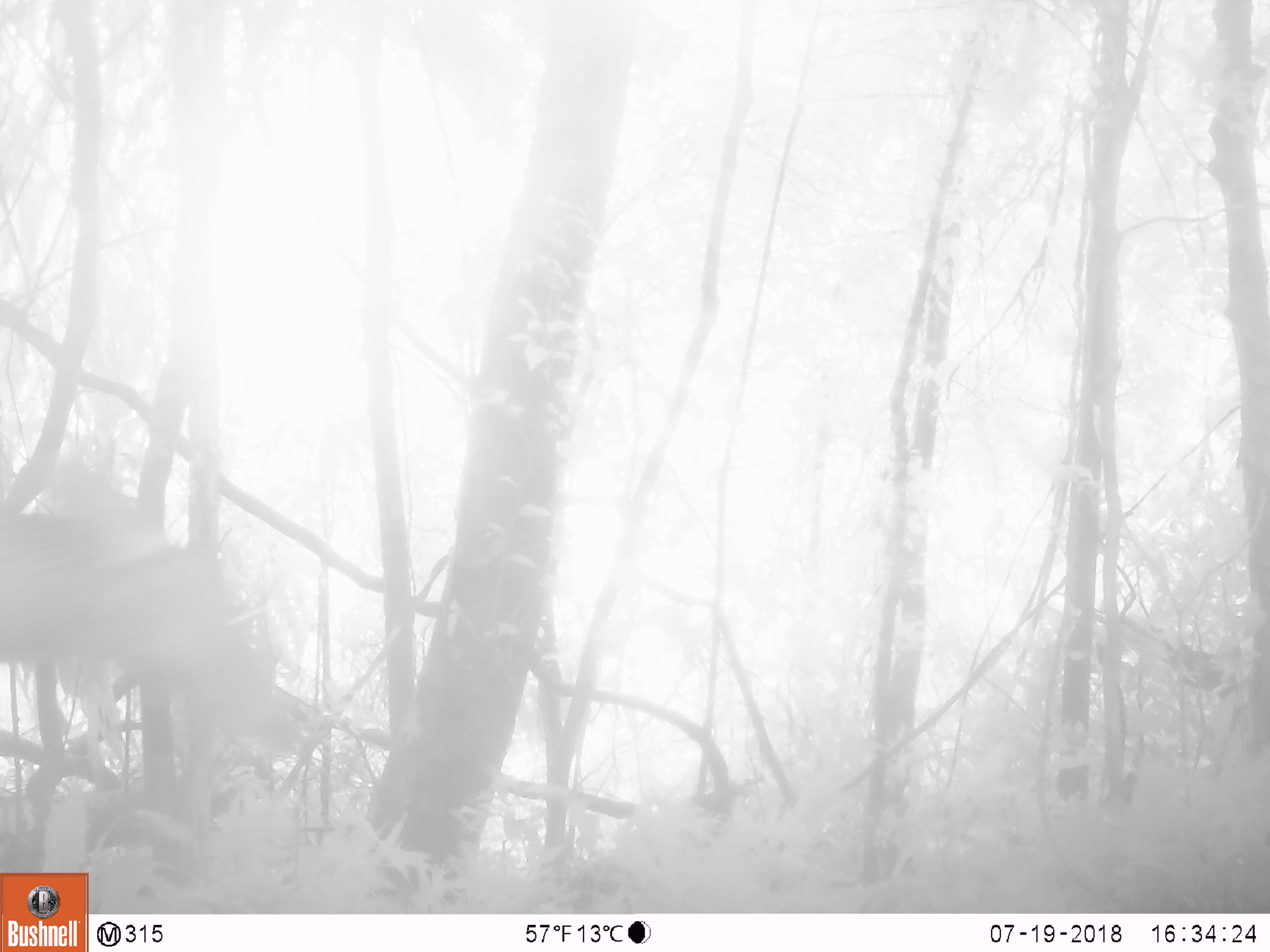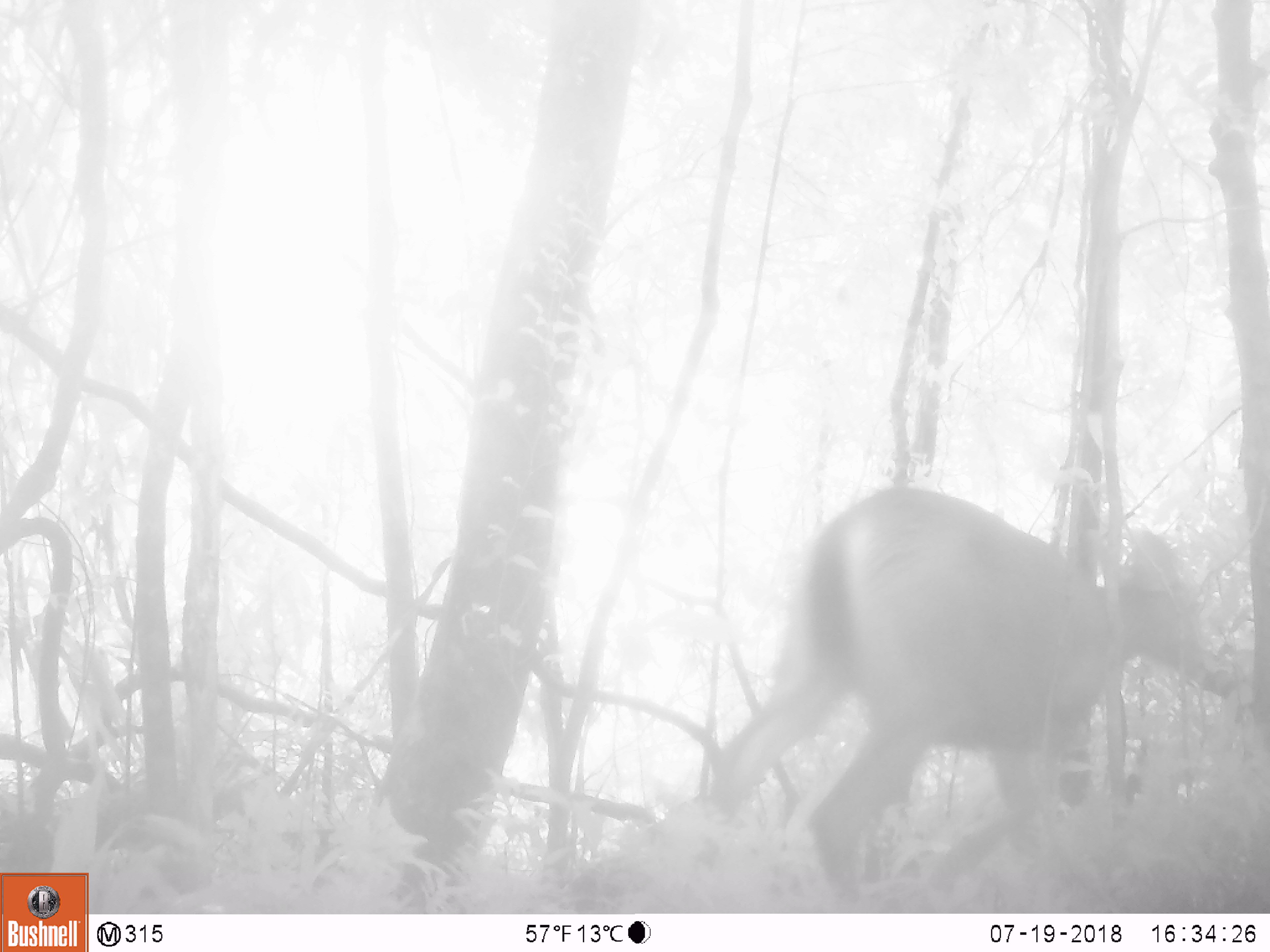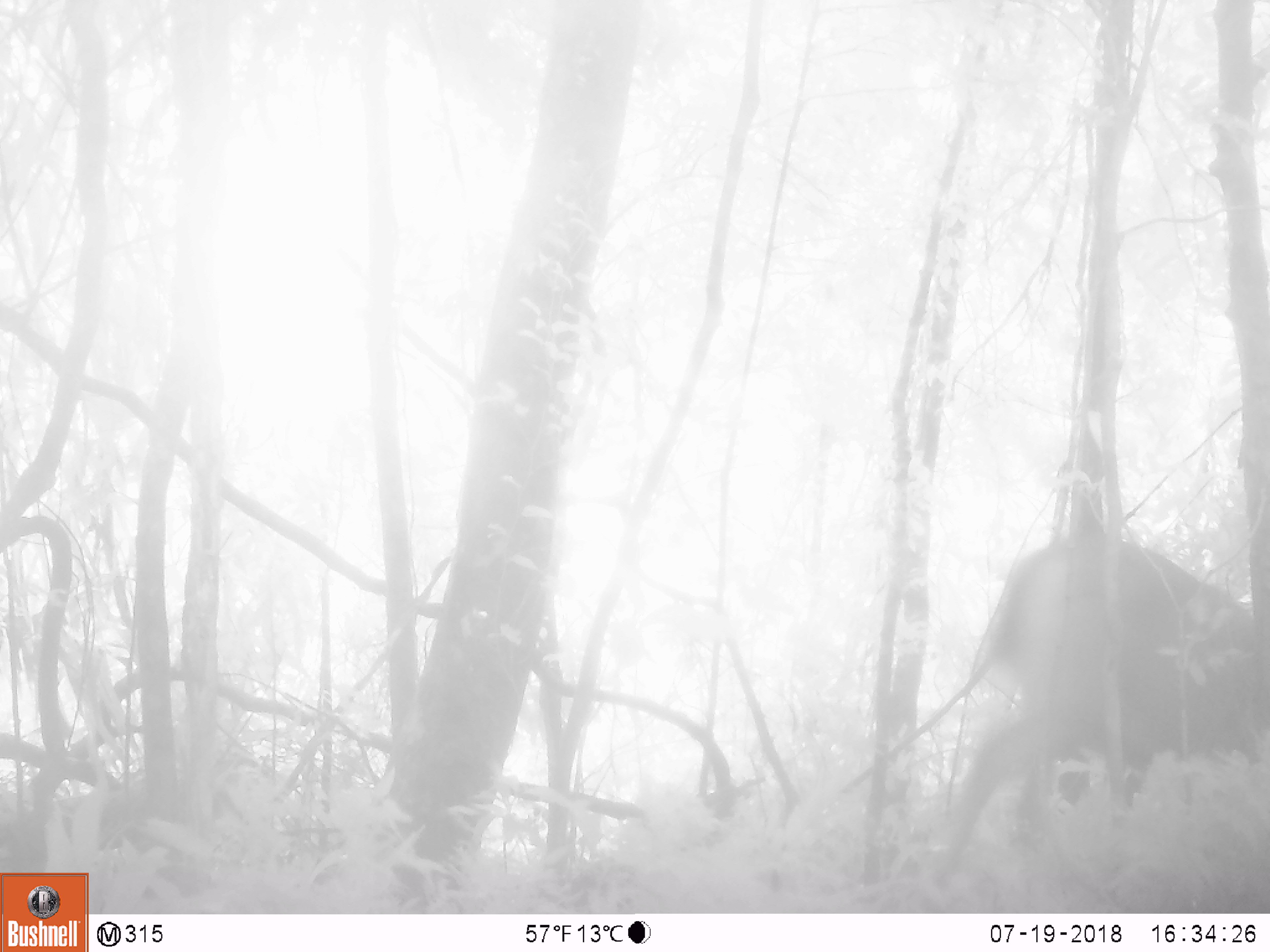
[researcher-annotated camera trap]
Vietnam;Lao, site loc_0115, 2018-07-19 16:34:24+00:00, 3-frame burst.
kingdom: Animalia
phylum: Chordata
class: Mammalia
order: Artiodactyla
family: Cervidae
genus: Rusa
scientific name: Rusa unicolor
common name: sambar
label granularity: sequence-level